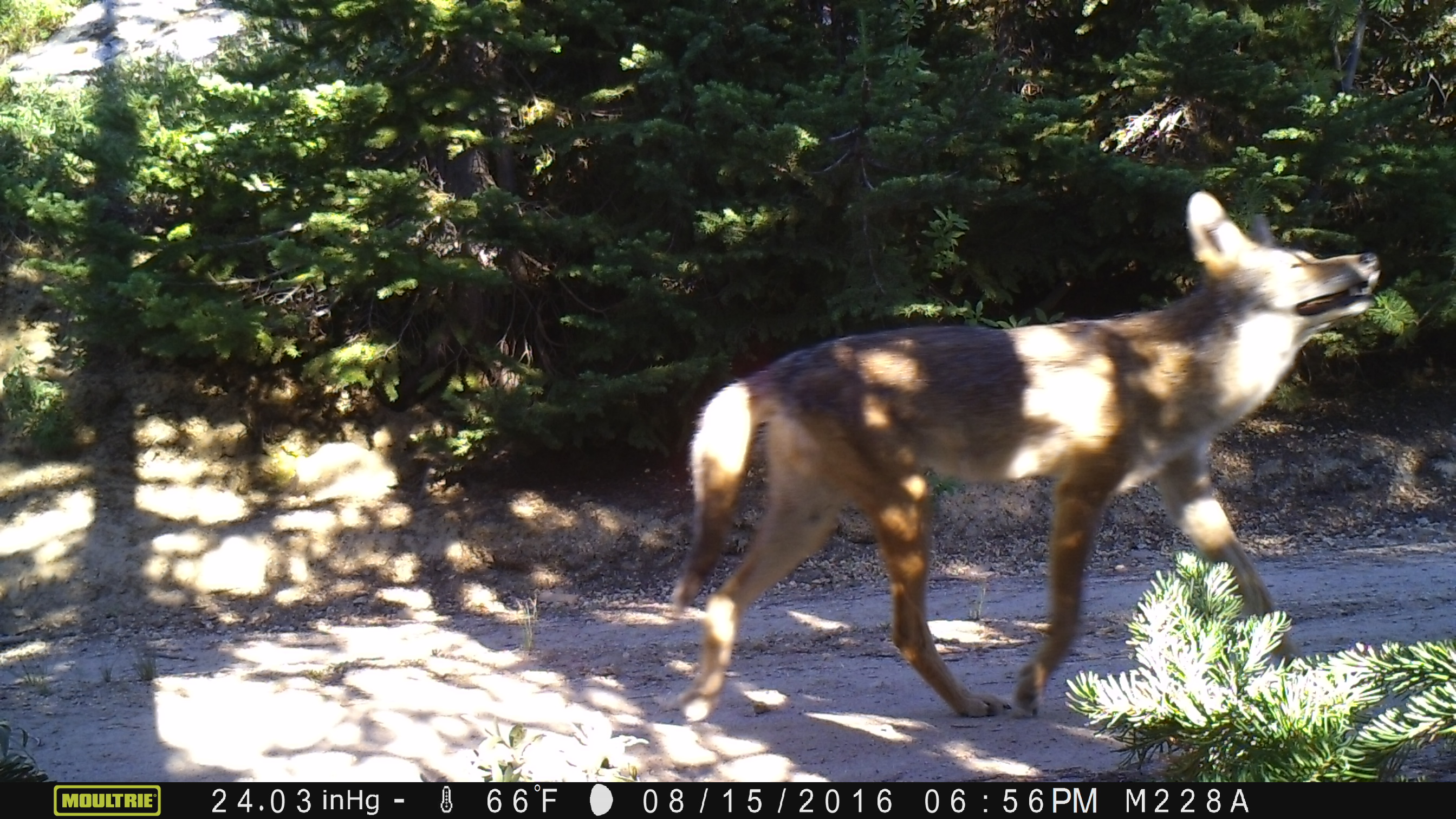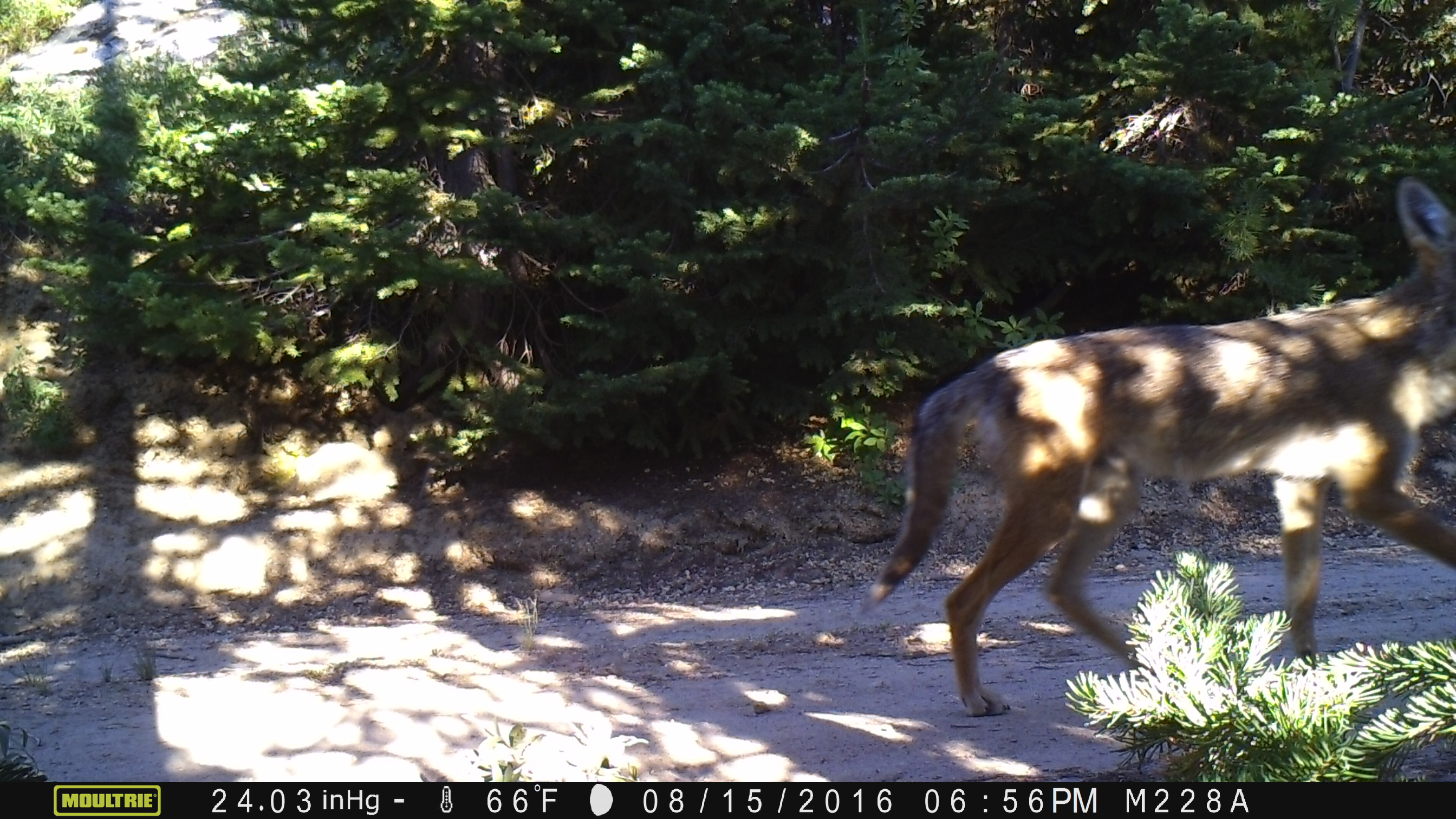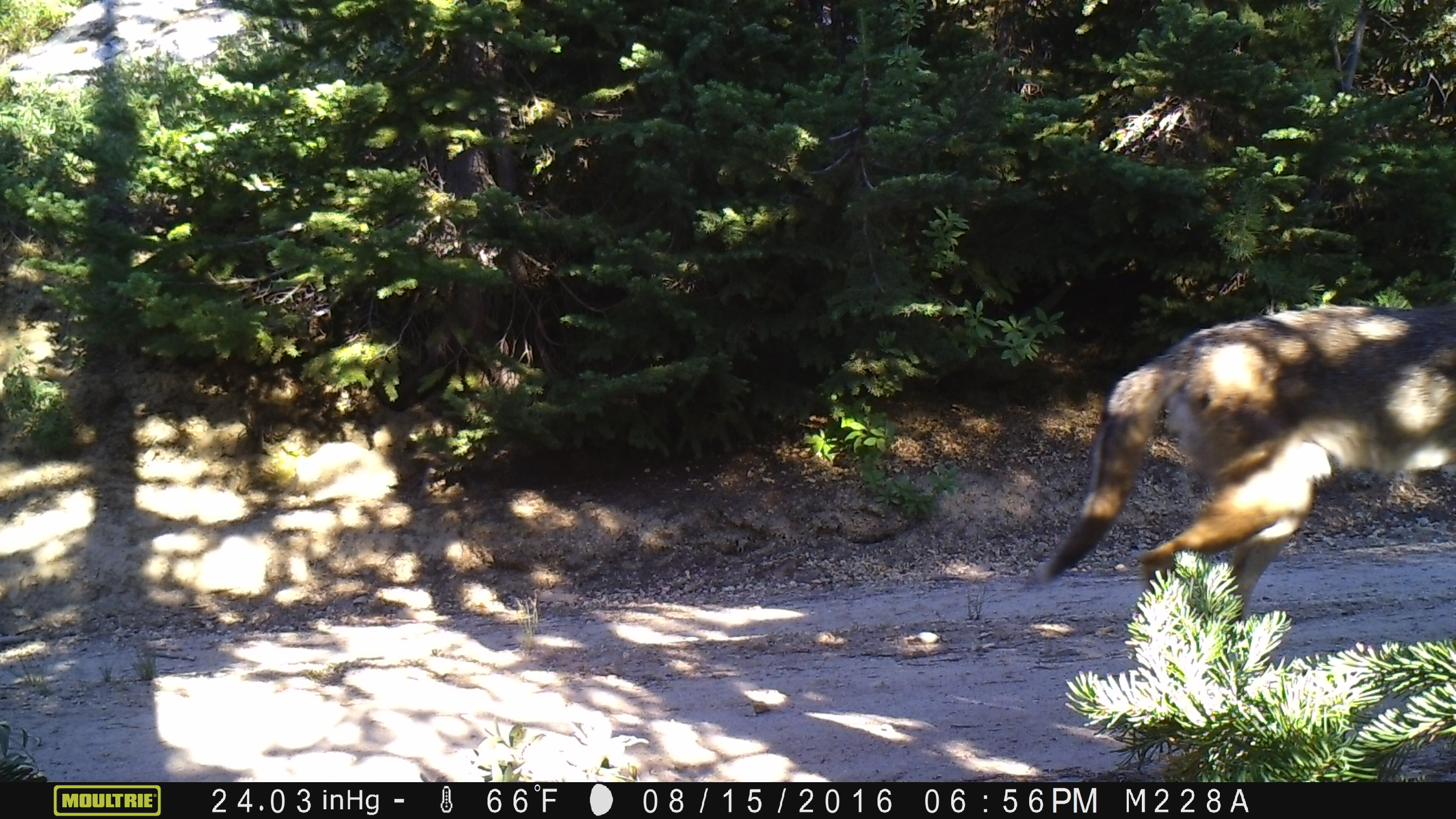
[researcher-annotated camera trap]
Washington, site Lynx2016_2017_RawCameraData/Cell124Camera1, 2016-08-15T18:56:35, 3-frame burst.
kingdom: Animalia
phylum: Chordata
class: Mammalia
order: Carnivora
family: Canidae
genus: Canis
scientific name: Canis latrans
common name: coyote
Canis latrans (coyote). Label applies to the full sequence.